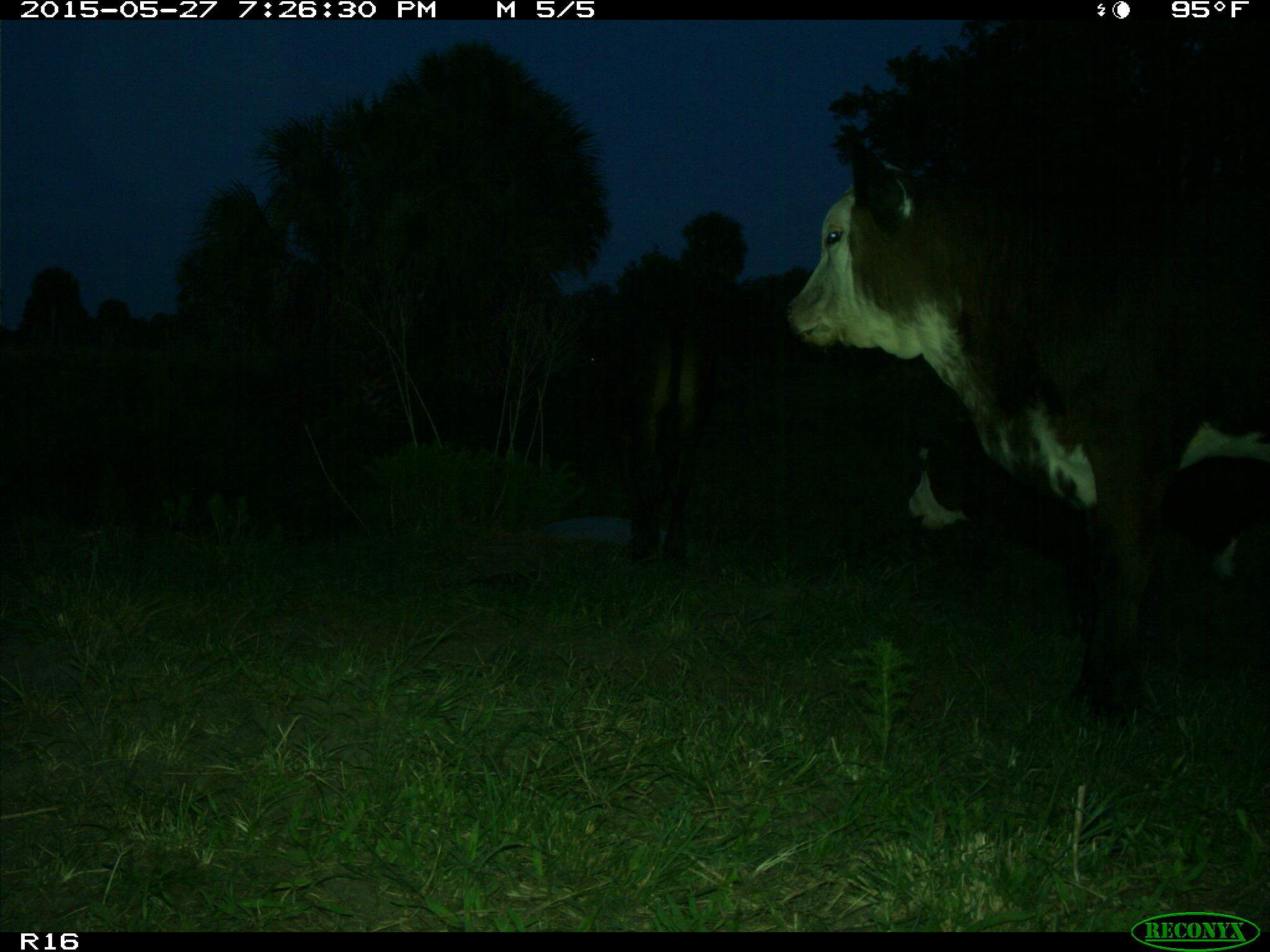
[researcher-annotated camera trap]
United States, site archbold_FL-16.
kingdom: Animalia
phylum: Chordata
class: Mammalia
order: Artiodactyla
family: Bovidae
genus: Bos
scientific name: Bos taurus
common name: domestic cow